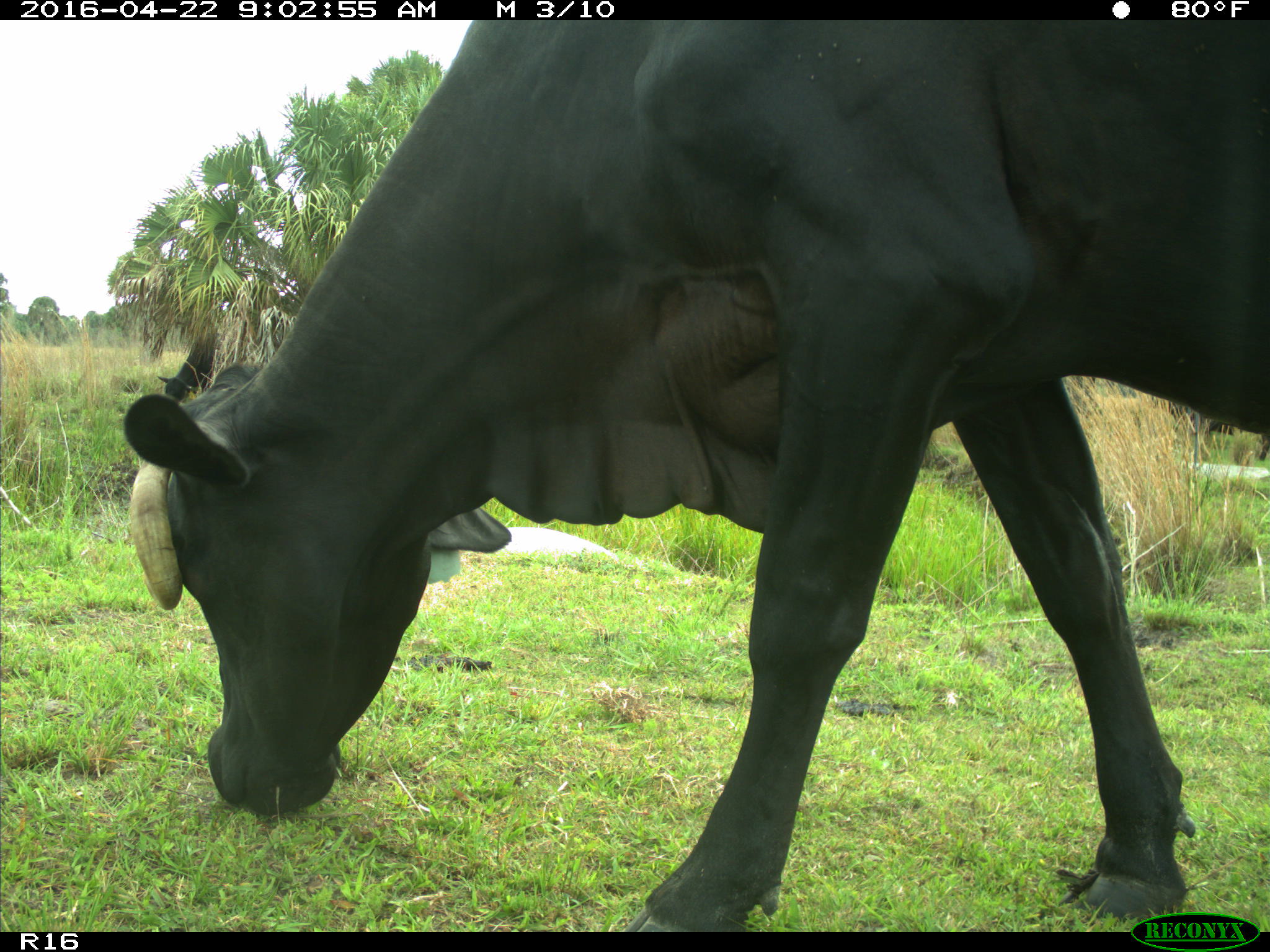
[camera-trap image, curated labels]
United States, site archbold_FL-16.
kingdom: Animalia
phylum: Chordata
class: Mammalia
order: Artiodactyla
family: Bovidae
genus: Bos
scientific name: Bos taurus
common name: domestic cow